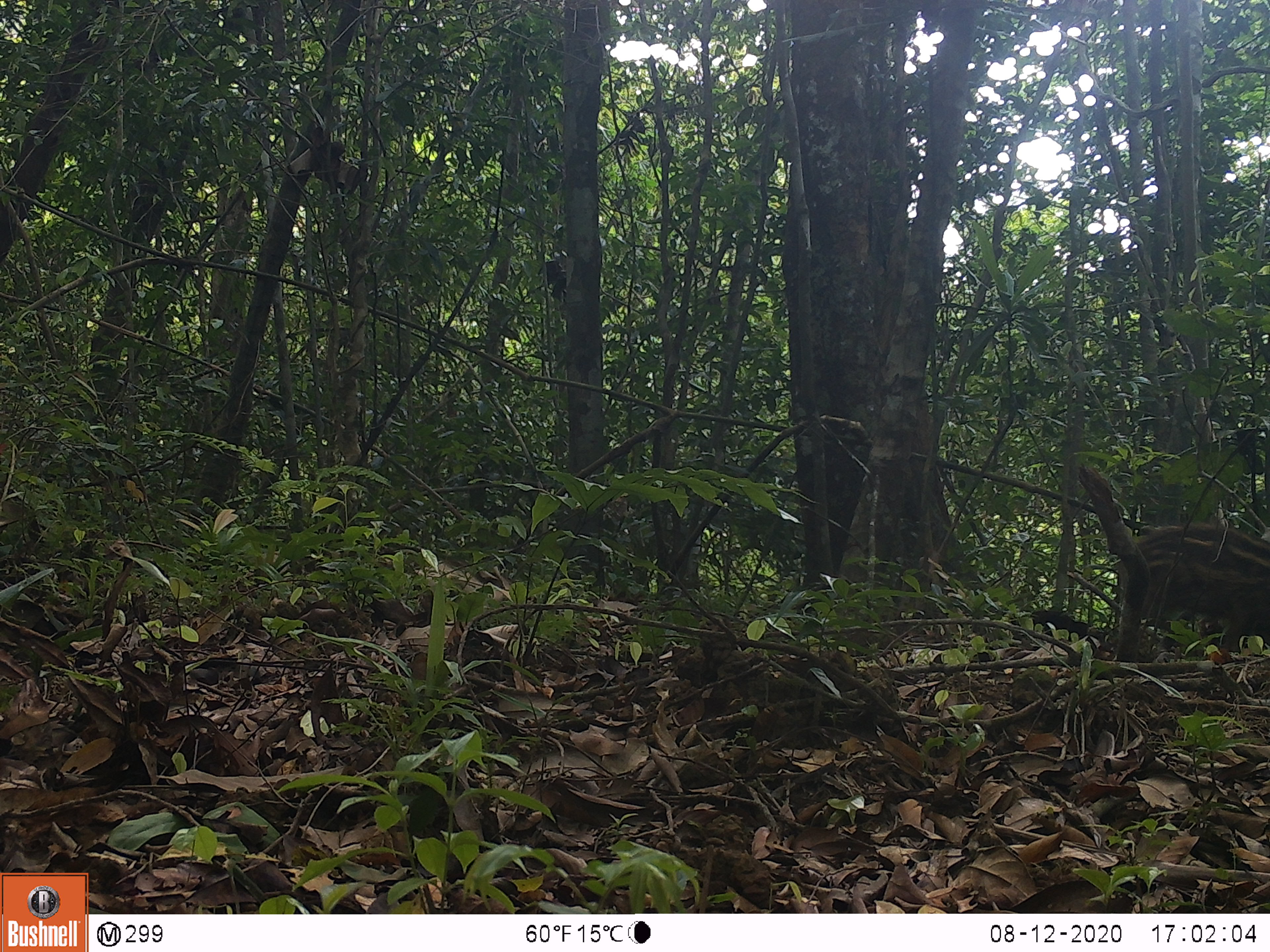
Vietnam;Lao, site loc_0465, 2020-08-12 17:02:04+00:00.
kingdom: Animalia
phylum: Chordata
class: Mammalia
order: Artiodactyla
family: Suidae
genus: Sus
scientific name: Sus scrofa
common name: eurasian wild pig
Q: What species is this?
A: Eurasian wild pig (Sus scrofa).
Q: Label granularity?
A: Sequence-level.